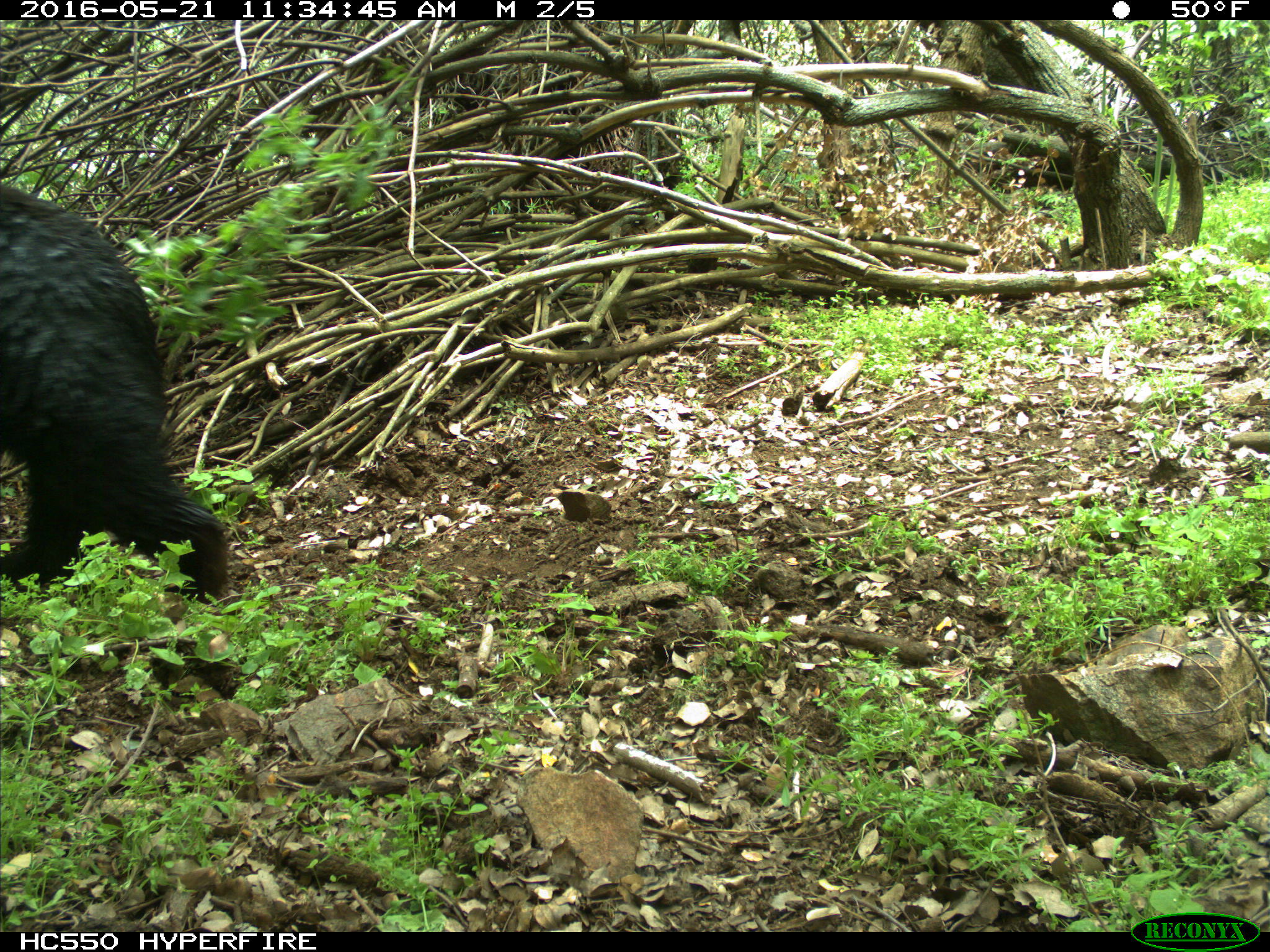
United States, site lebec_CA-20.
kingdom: Animalia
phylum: Chordata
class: Mammalia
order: Carnivora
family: Ursidae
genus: Ursus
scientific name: Ursus americanus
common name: american black bear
Ursus americanus (american black bear).